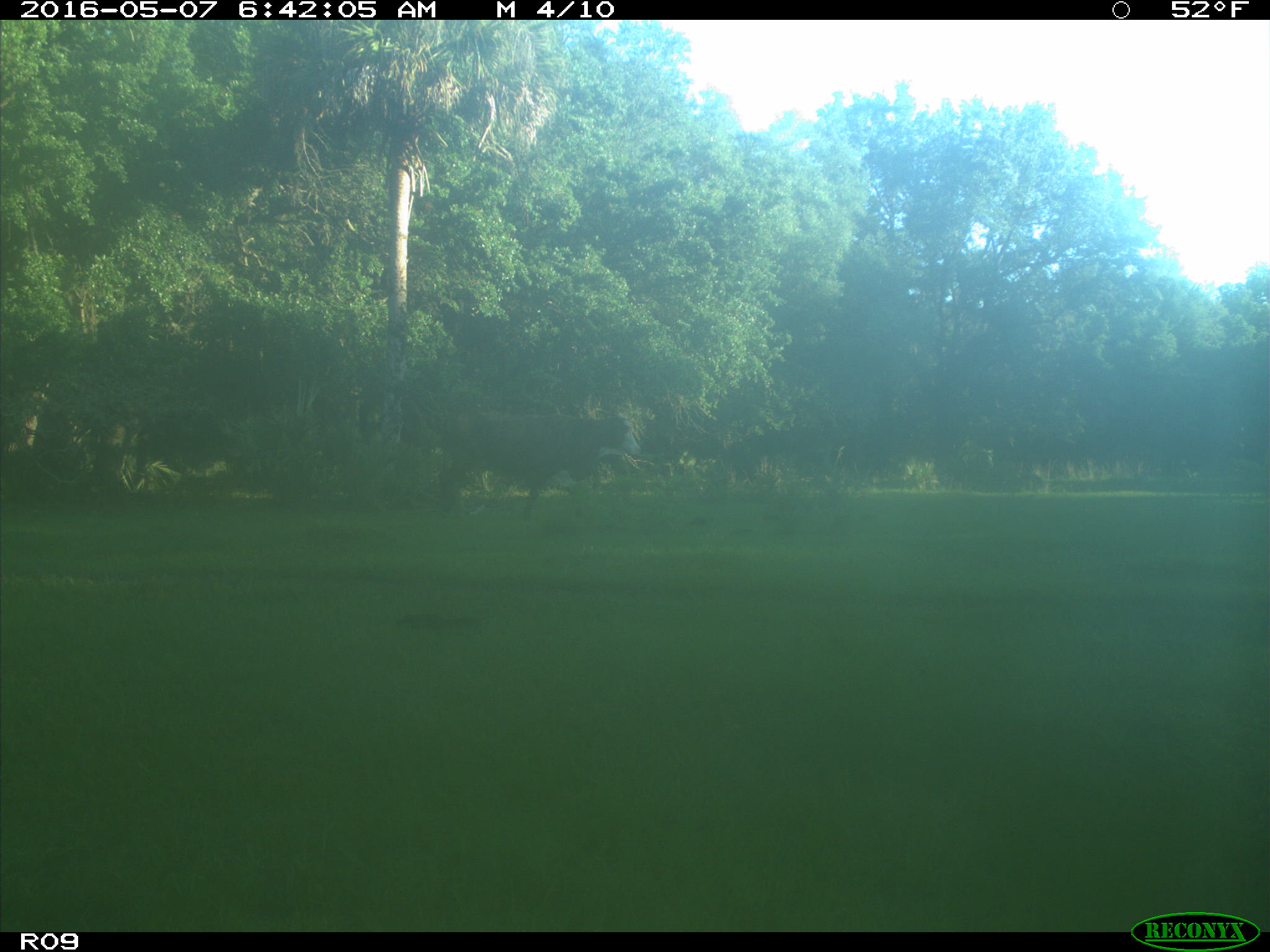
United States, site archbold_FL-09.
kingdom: Animalia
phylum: Chordata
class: Mammalia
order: Artiodactyla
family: Bovidae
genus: Bos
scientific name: Bos taurus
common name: domestic cow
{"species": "Bos taurus (domestic cow)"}